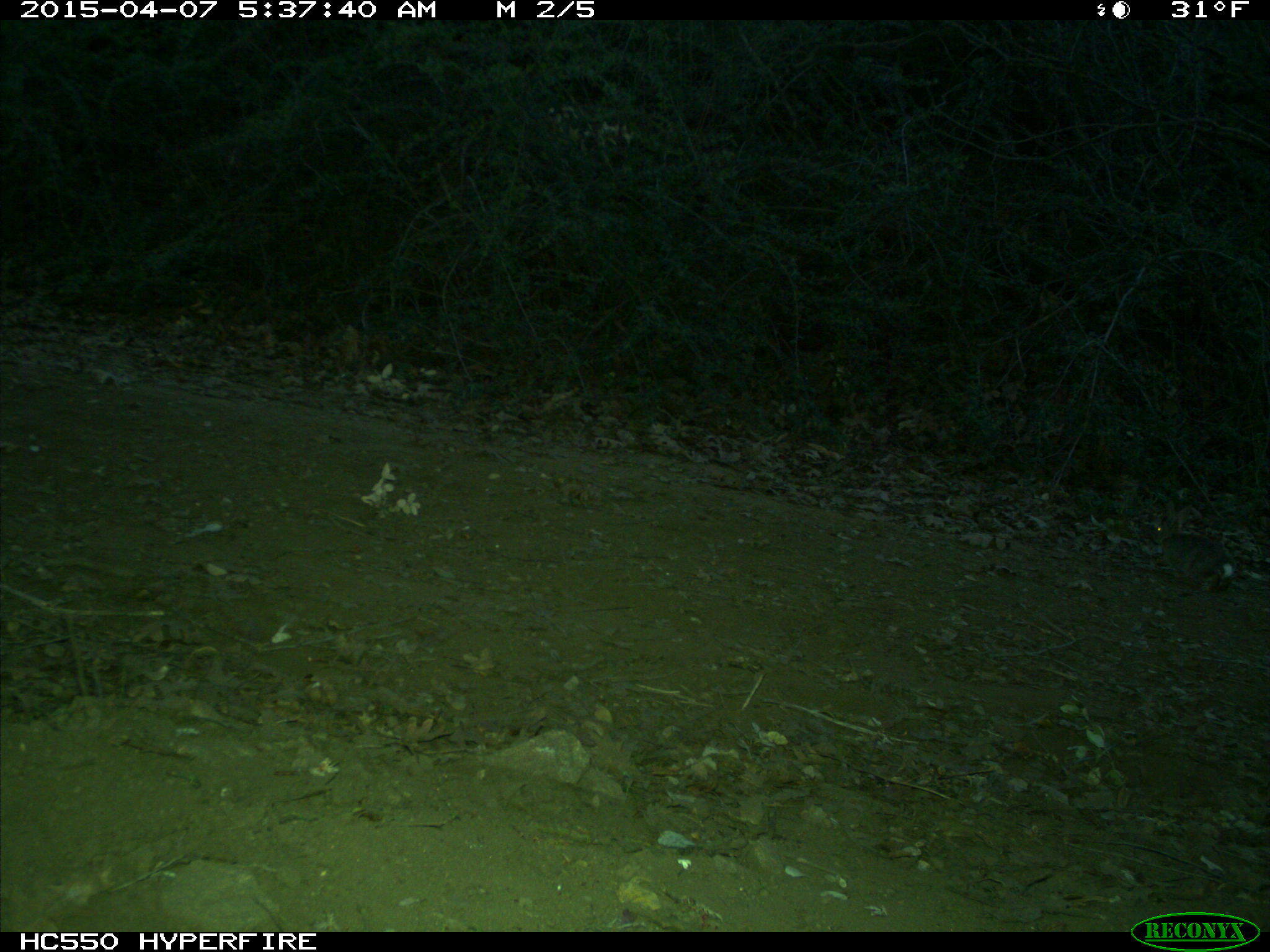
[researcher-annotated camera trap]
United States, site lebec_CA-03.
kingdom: Animalia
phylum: Chordata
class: Mammalia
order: Lagomorpha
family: Leporidae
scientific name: Leporidae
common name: rabbits and hares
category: unidentified rabbit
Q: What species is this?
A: Unidentified rabbit (rabbits and hares) (Leporidae).